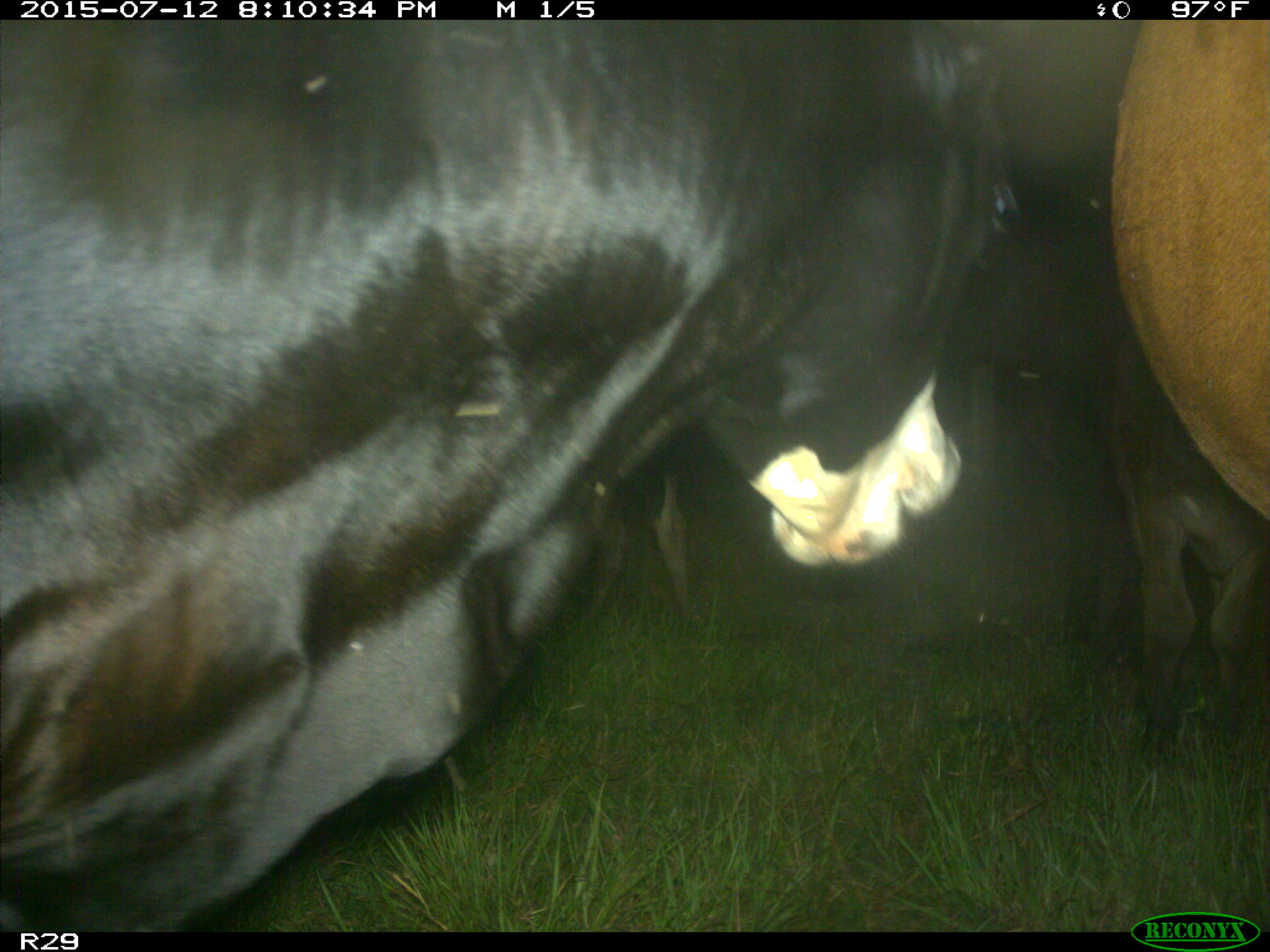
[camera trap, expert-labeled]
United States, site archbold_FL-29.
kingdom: Animalia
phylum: Chordata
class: Mammalia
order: Artiodactyla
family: Bovidae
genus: Bos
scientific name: Bos taurus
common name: domestic cow